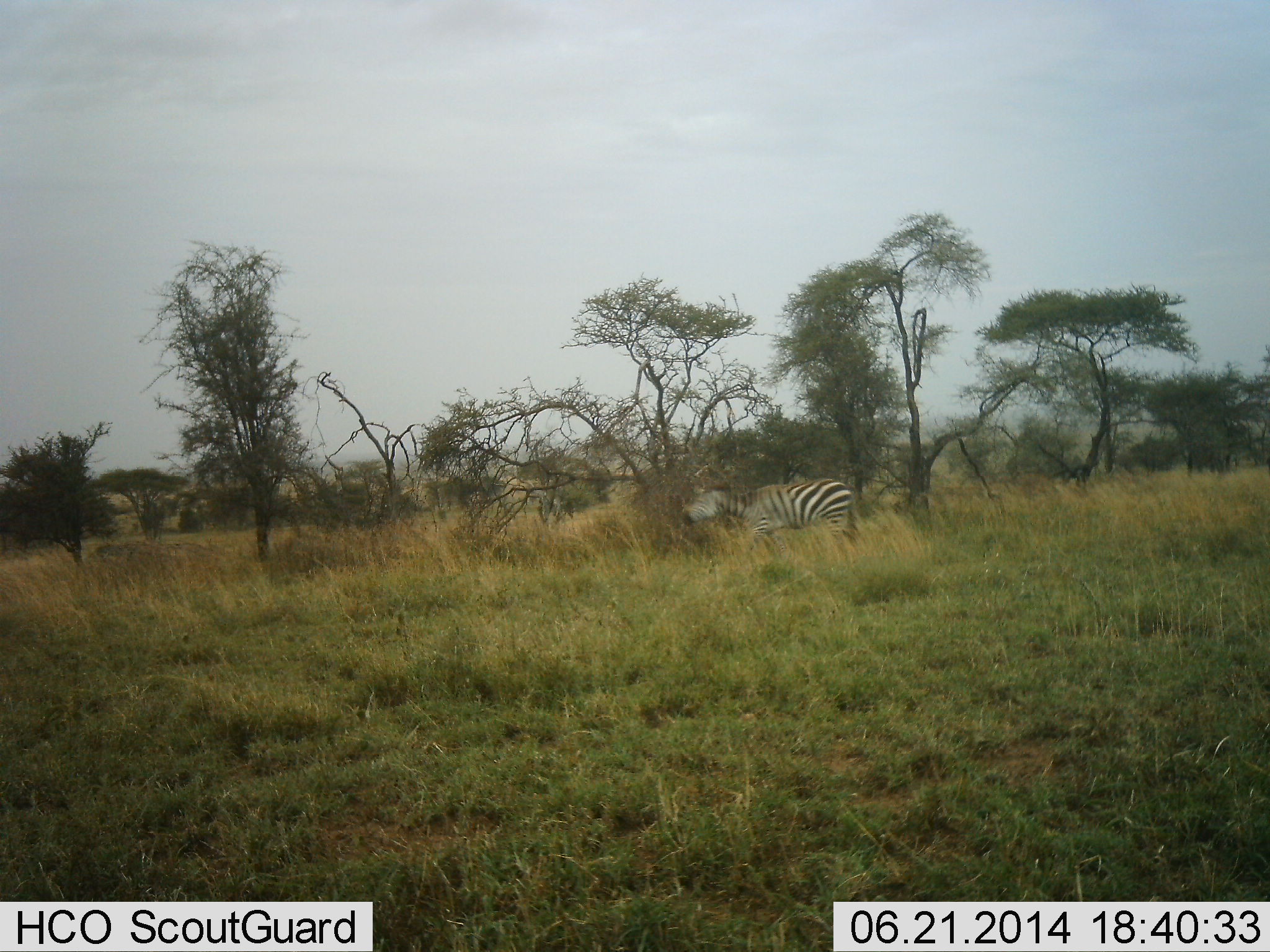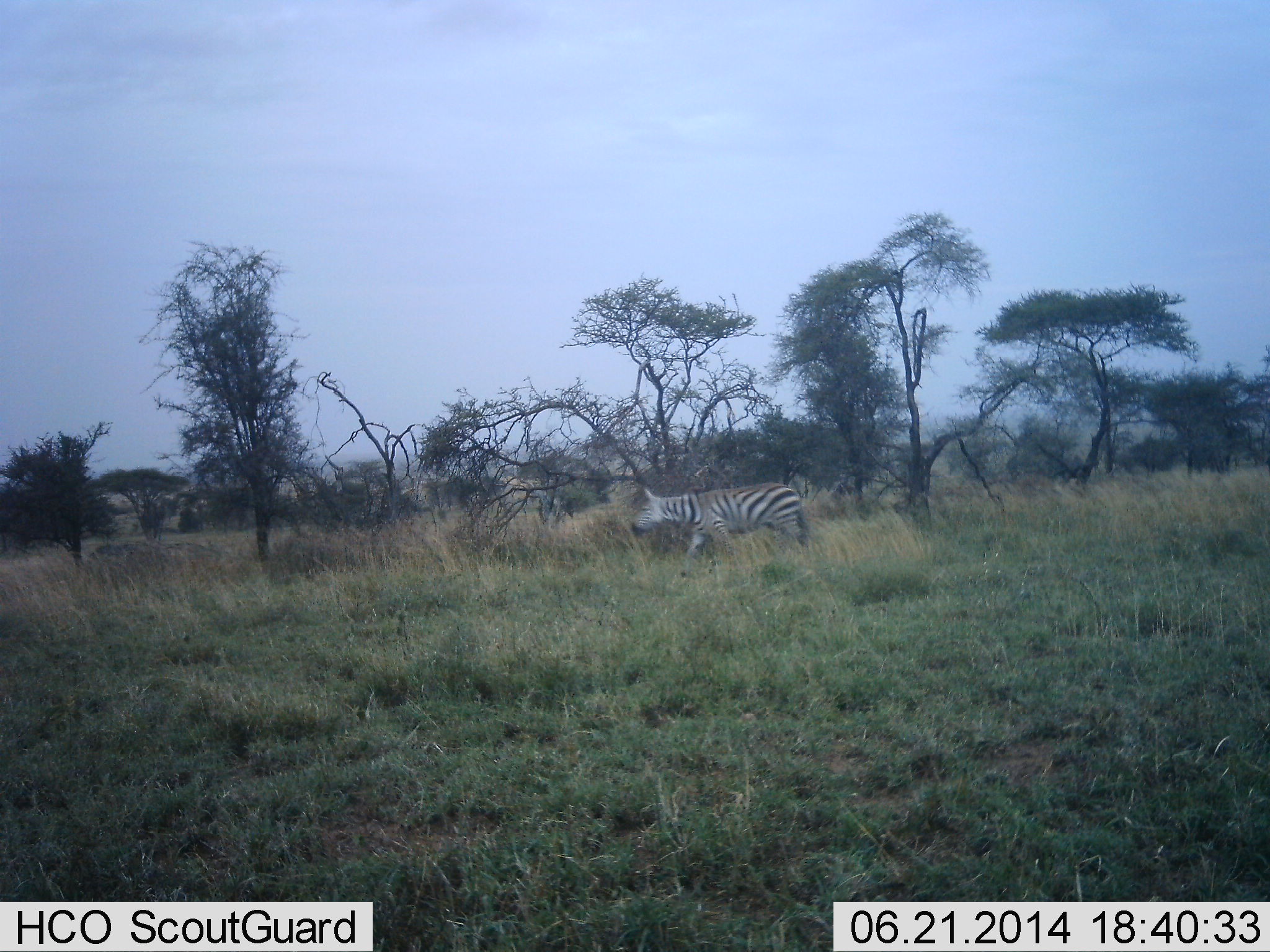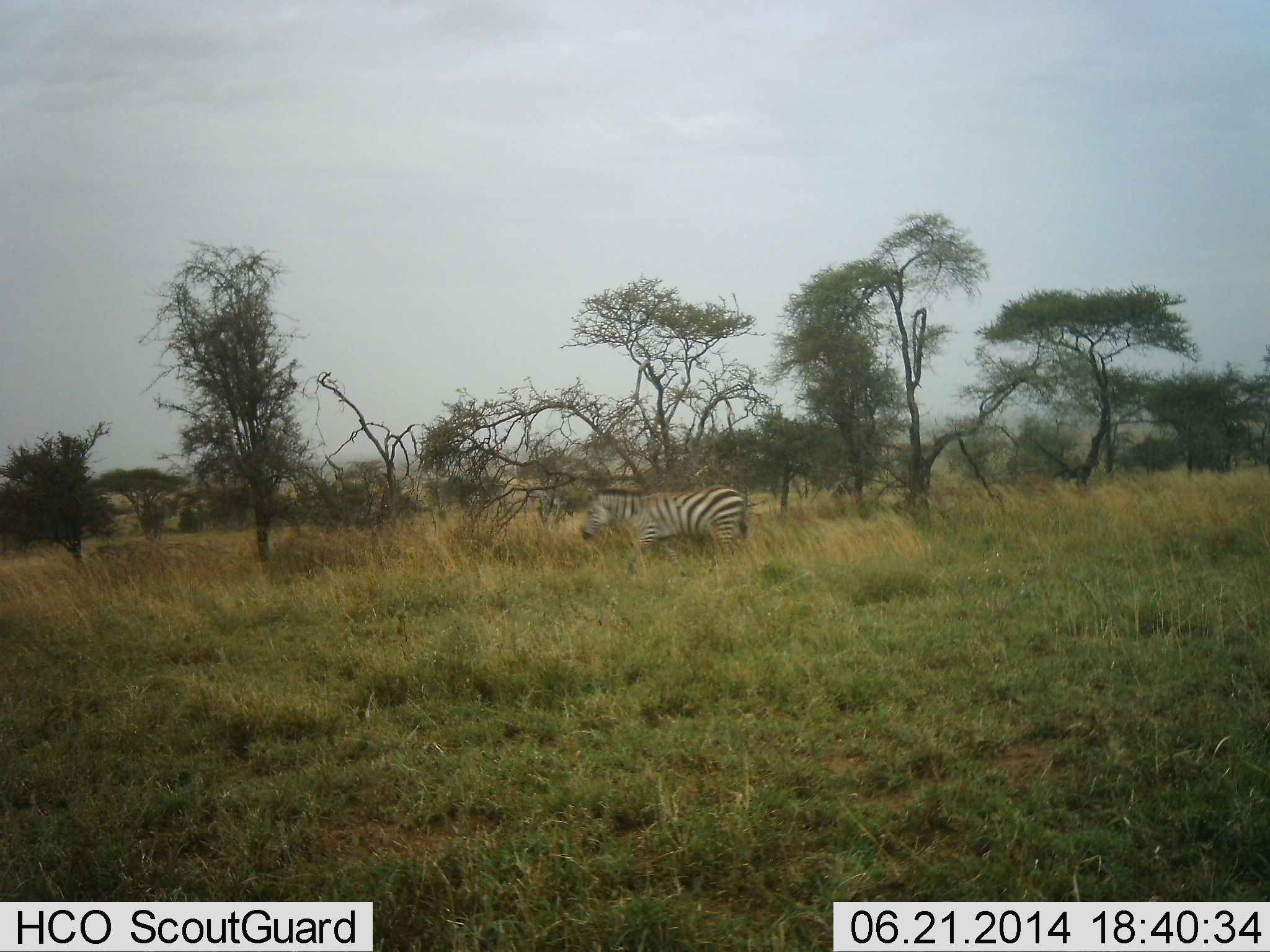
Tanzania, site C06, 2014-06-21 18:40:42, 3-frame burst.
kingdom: Animalia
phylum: Chordata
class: Mammalia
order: Perissodactyla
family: Equidae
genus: Equus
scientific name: Equus quagga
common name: plains zebra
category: zebra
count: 1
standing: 10%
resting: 0%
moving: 100%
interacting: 0%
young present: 0%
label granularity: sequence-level